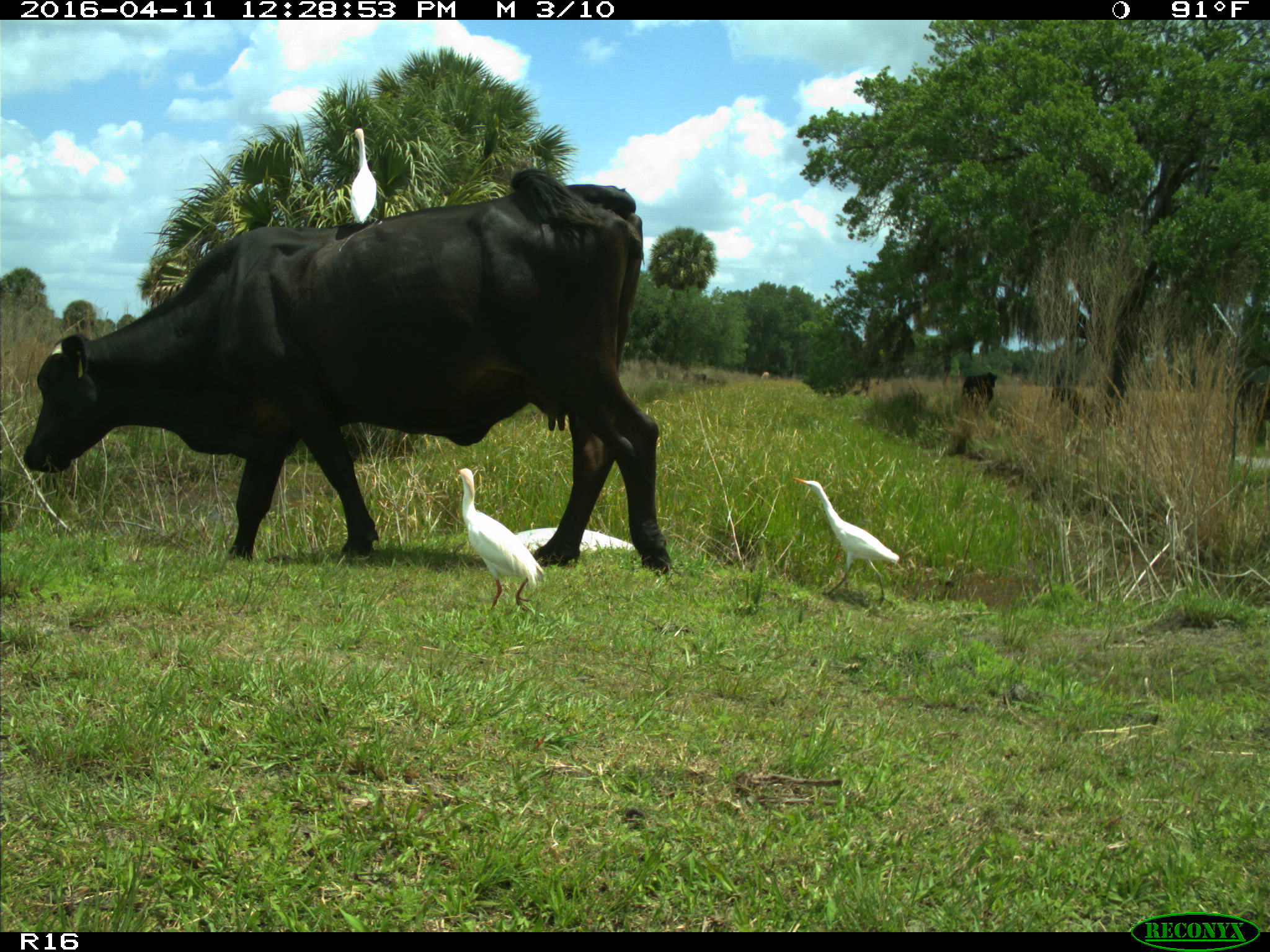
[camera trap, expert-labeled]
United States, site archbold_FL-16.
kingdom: Animalia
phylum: Chordata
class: Mammalia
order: Artiodactyla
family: Bovidae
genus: Bos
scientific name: Bos taurus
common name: domestic cow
Bos taurus (domestic cow).